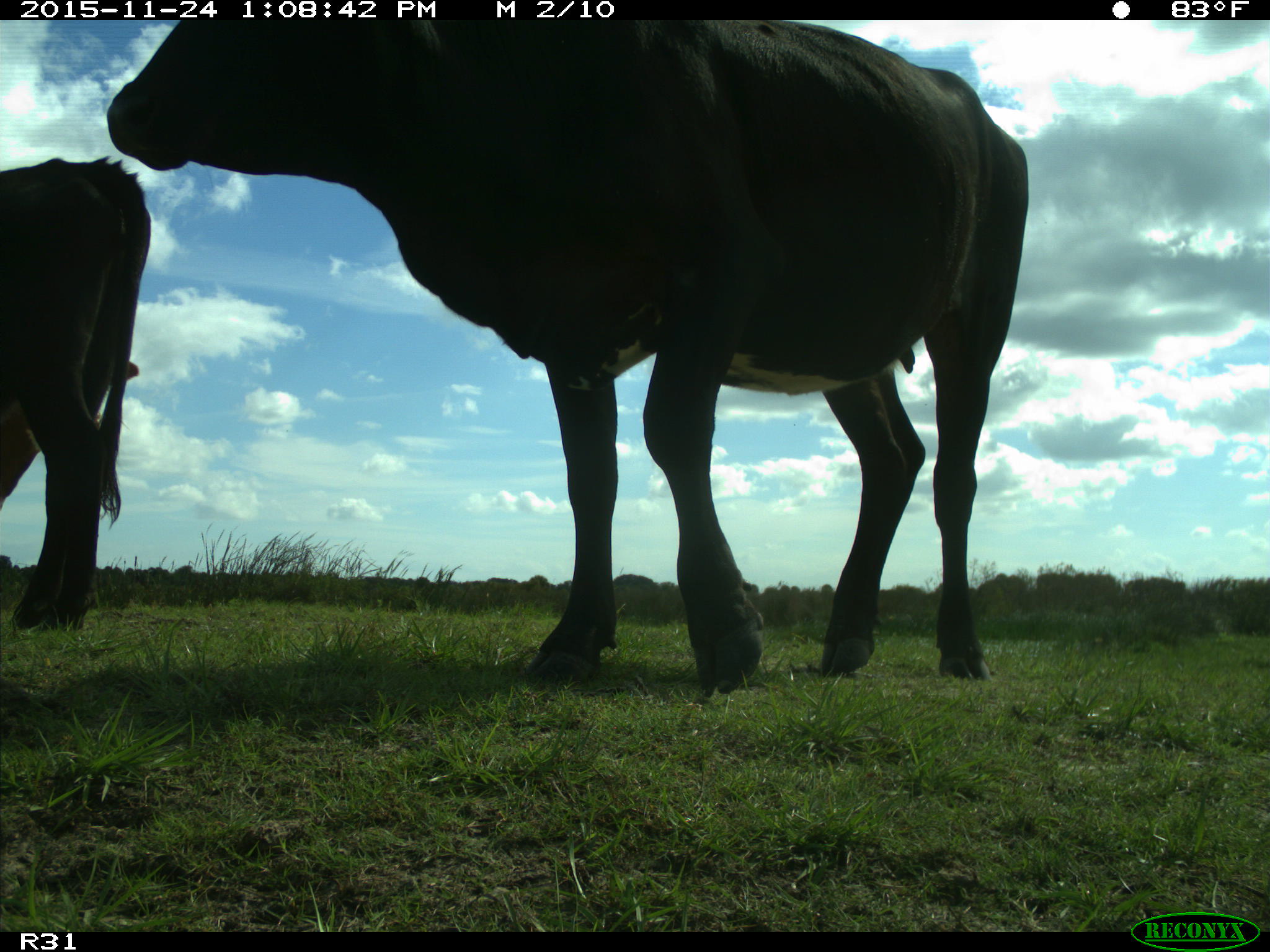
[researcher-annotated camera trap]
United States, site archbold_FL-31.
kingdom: Animalia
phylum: Chordata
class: Mammalia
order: Artiodactyla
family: Bovidae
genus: Bos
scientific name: Bos taurus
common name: domestic cow